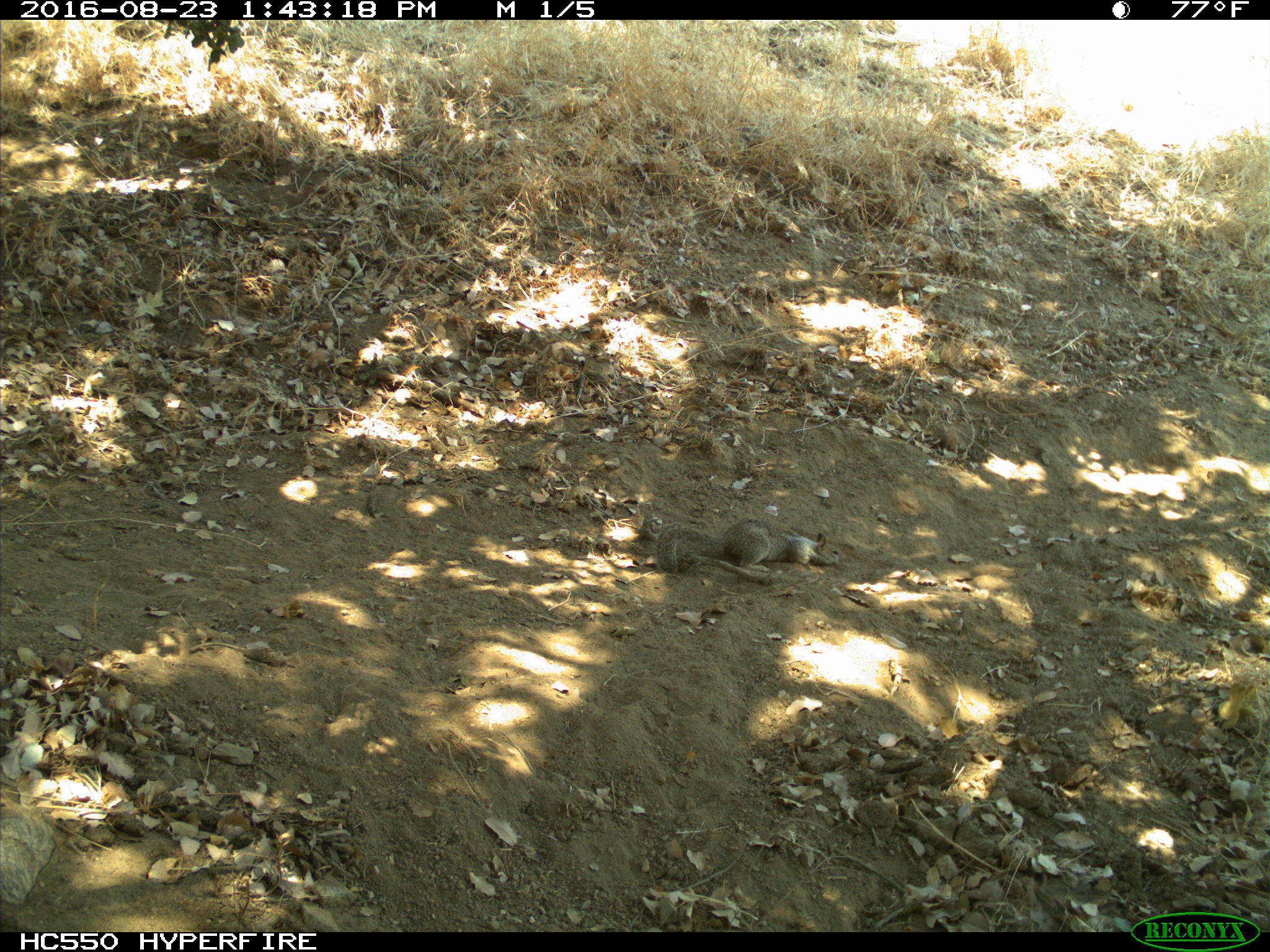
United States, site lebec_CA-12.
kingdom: Animalia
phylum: Chordata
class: Mammalia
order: Rodentia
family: Sciuridae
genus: Otospermophilus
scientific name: Otospermophilus beecheyi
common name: california ground squirrel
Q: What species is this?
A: Otospermophilus beecheyi (california ground squirrel).